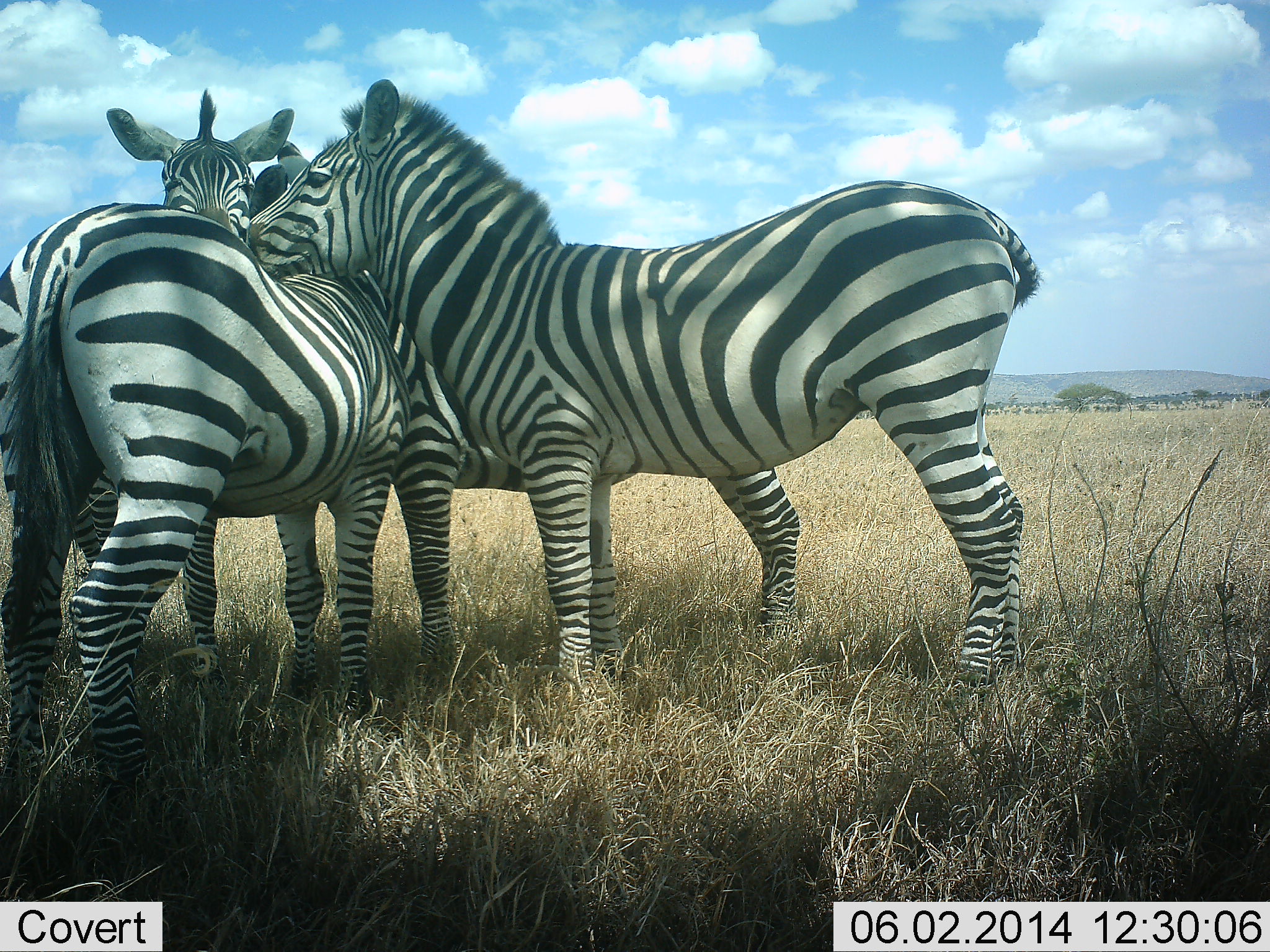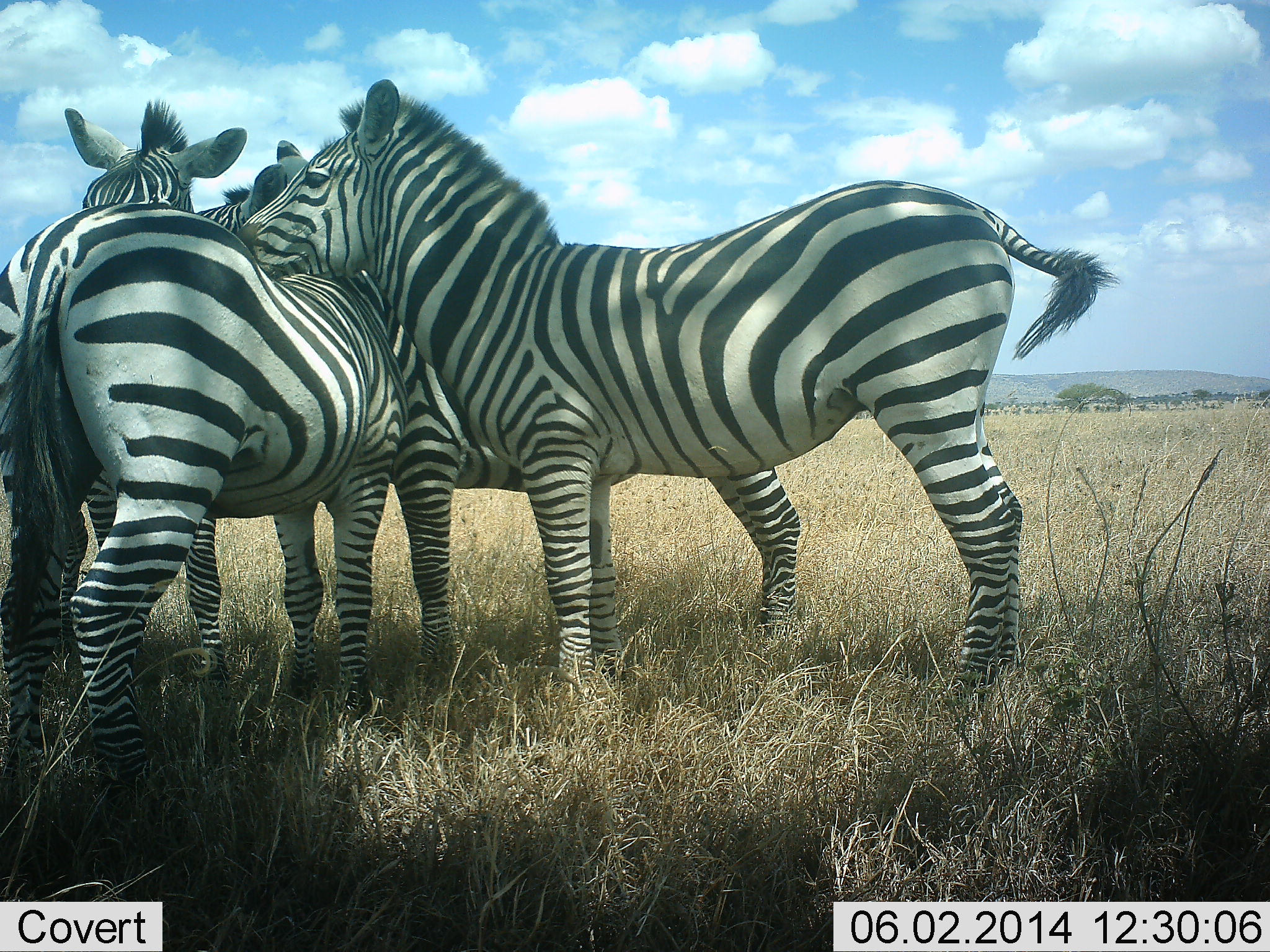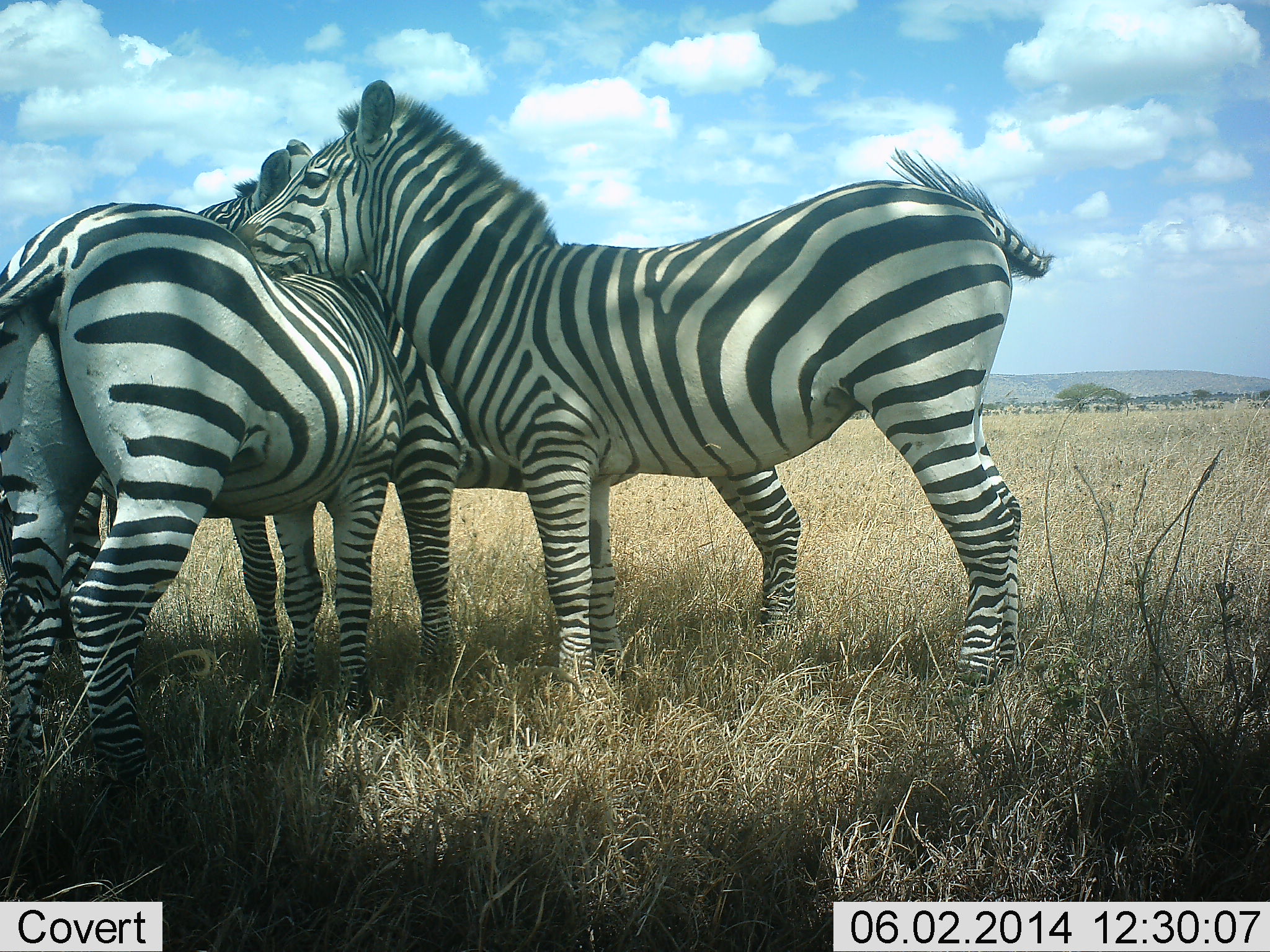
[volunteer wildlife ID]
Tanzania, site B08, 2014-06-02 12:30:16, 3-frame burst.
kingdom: Animalia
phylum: Chordata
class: Mammalia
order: Perissodactyla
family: Equidae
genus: Equus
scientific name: Equus quagga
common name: plains zebra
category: zebra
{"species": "zebra (plains zebra) (Equus quagga)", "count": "4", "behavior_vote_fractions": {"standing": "50%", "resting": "10%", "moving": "0%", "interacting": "90%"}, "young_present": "0%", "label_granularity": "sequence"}